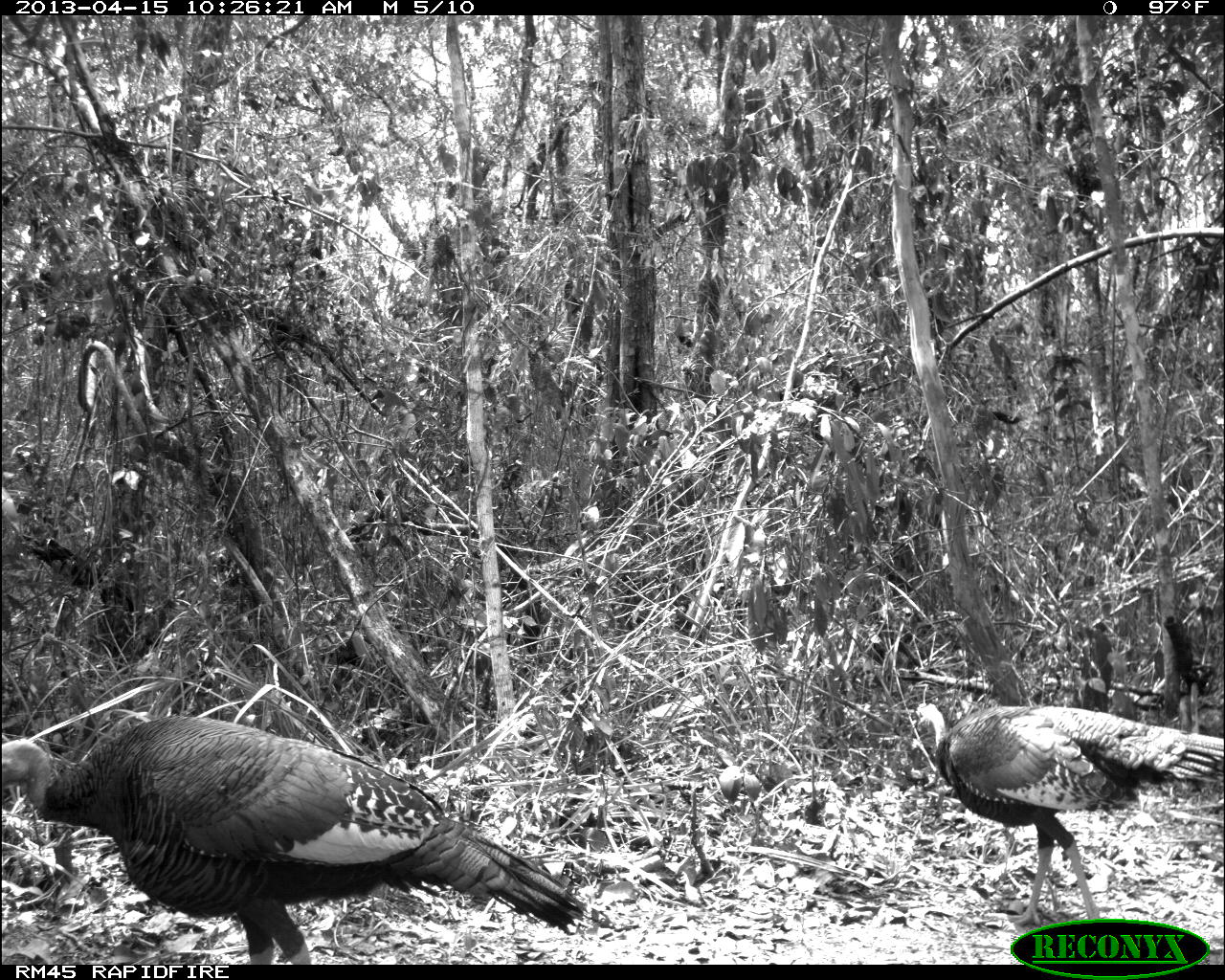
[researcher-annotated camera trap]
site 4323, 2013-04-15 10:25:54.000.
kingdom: Animalia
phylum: Chordata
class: Aves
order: Galliformes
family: Phasianidae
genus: Meleagris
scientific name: Meleagris ocellata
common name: ocellated turkey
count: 2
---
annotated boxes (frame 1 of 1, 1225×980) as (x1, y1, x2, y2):
meleagris ocellata: (0, 711, 589, 964); (914, 701, 1225, 926)